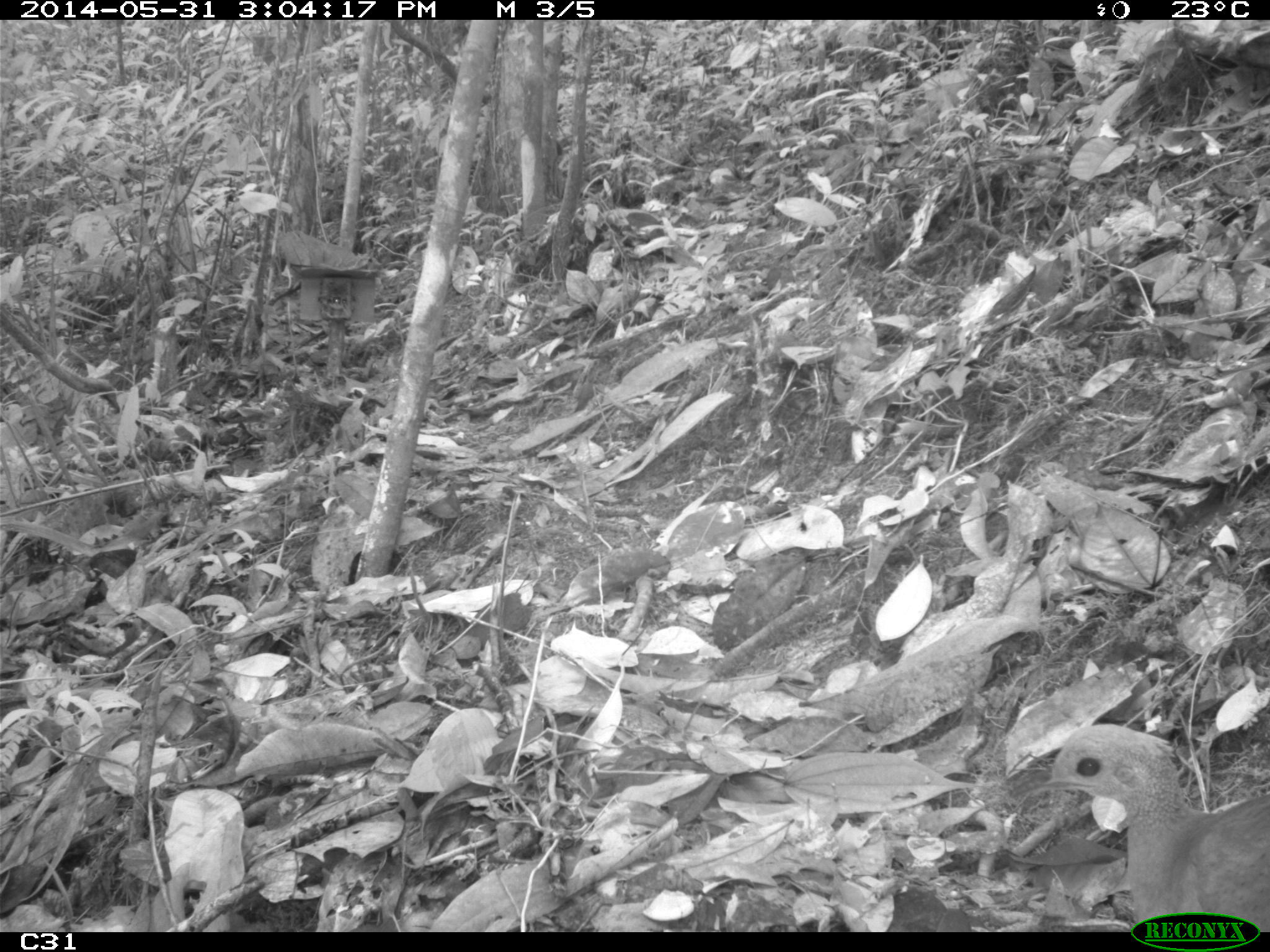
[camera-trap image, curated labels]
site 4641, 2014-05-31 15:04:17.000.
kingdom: Animalia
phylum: Chordata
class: Aves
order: Tinamiformes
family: Tinamidae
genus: Tinamus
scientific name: Tinamus major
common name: great tinamou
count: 1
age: adult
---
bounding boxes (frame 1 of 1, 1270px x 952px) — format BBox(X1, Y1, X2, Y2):
tinamus major: BBox(1009, 720, 1270, 930)